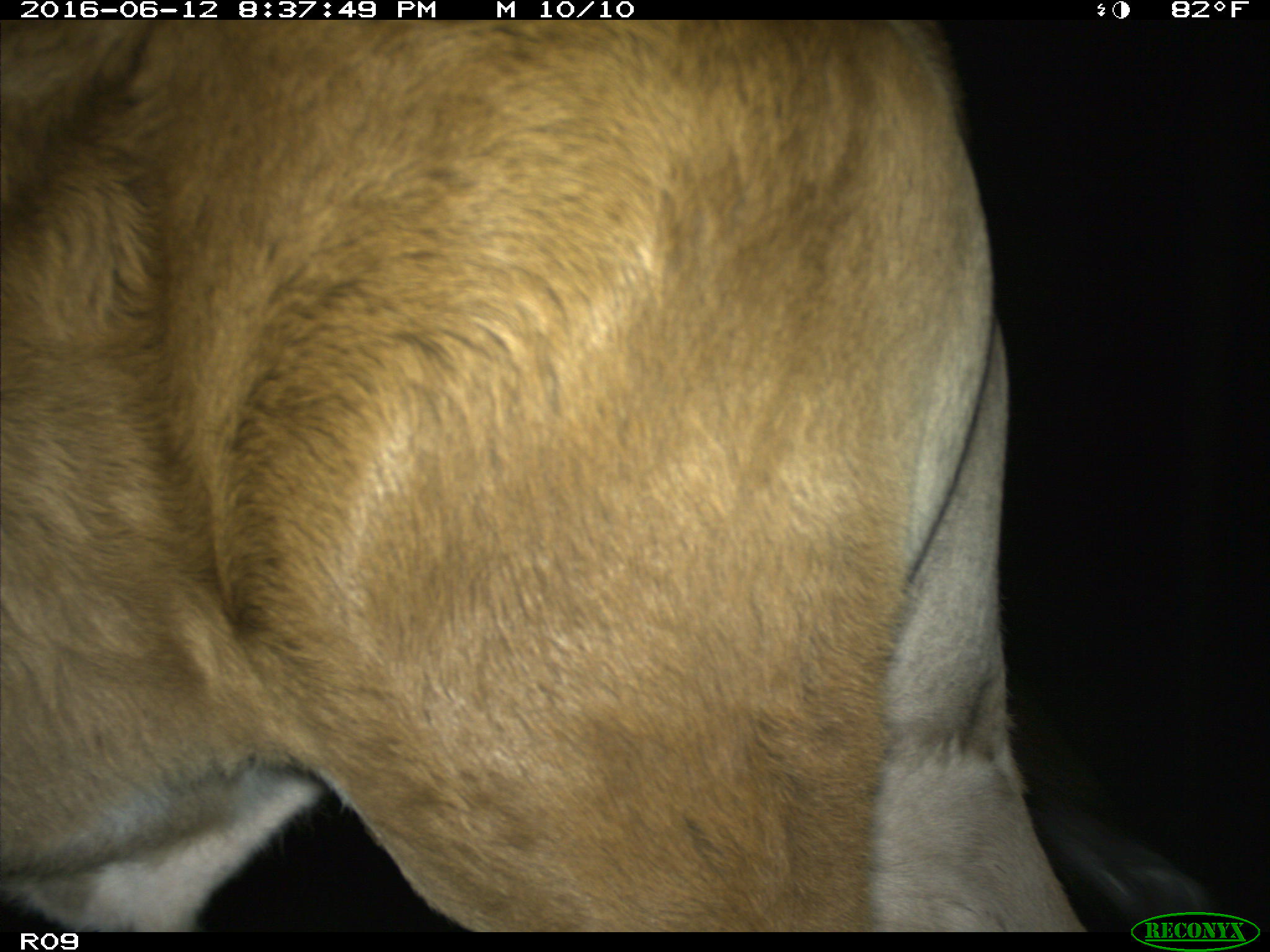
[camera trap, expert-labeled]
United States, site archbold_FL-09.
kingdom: Animalia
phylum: Chordata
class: Mammalia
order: Artiodactyla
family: Bovidae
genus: Bos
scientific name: Bos taurus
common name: domestic cow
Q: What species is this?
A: Bos taurus (domestic cow).